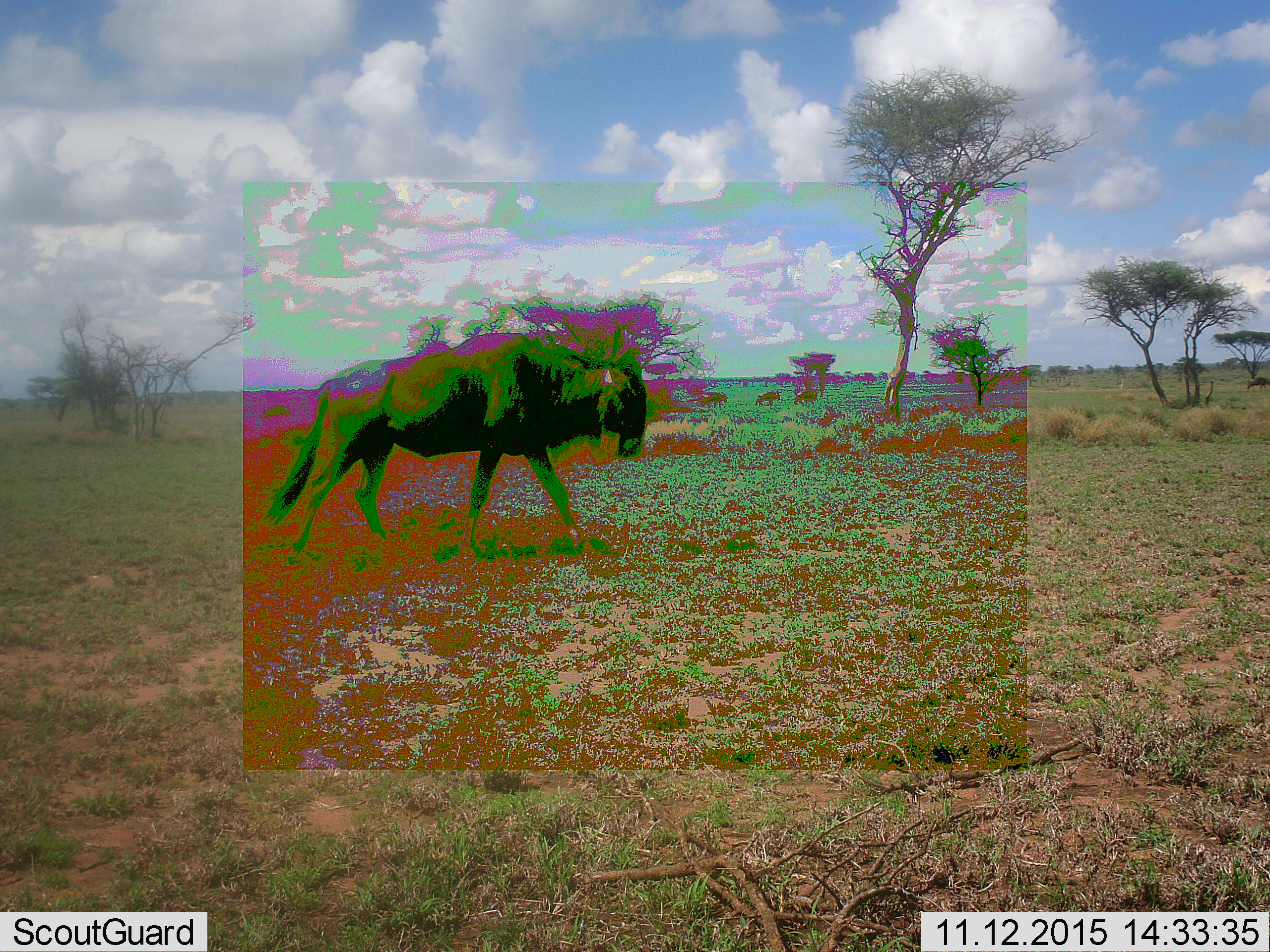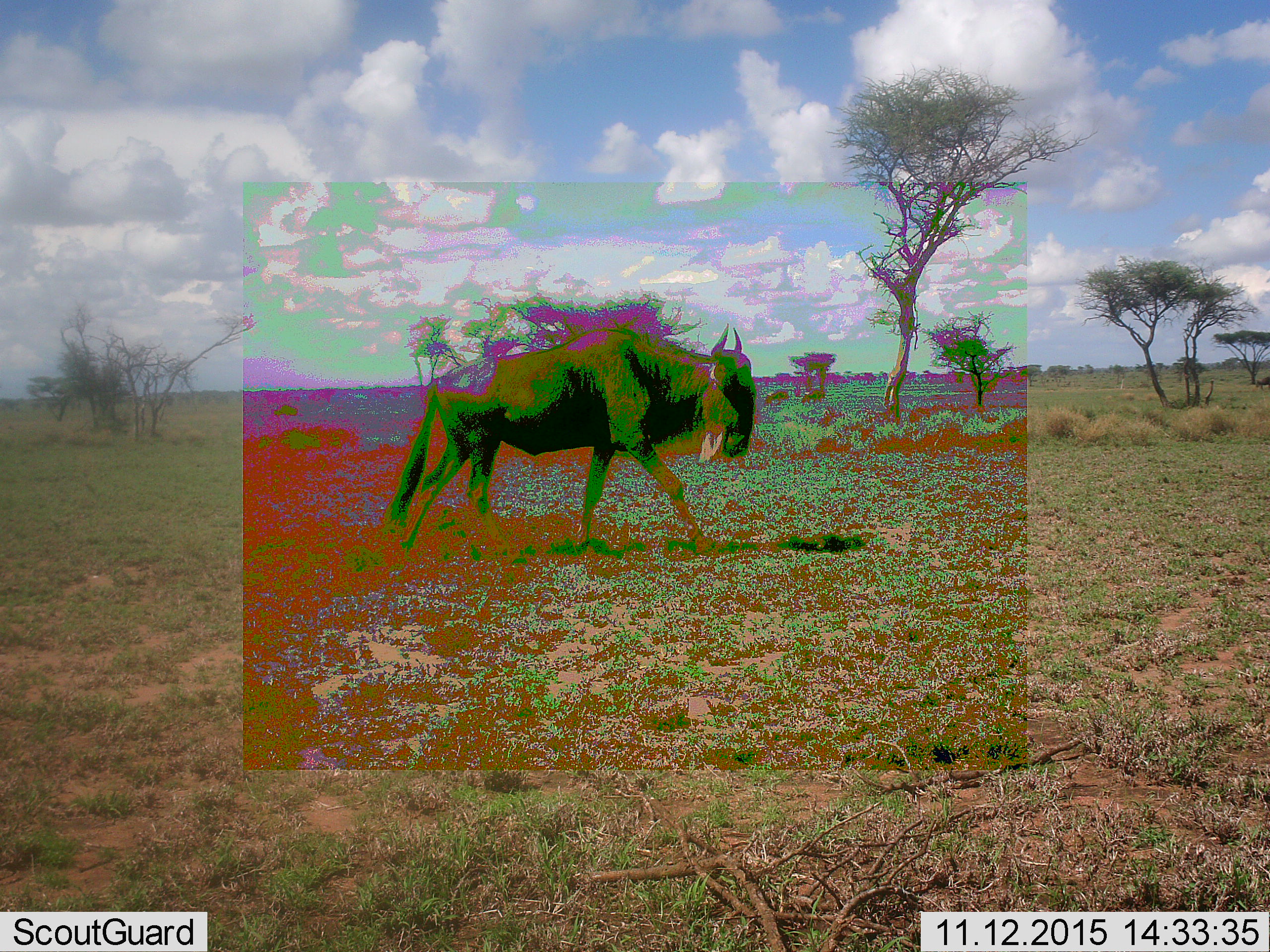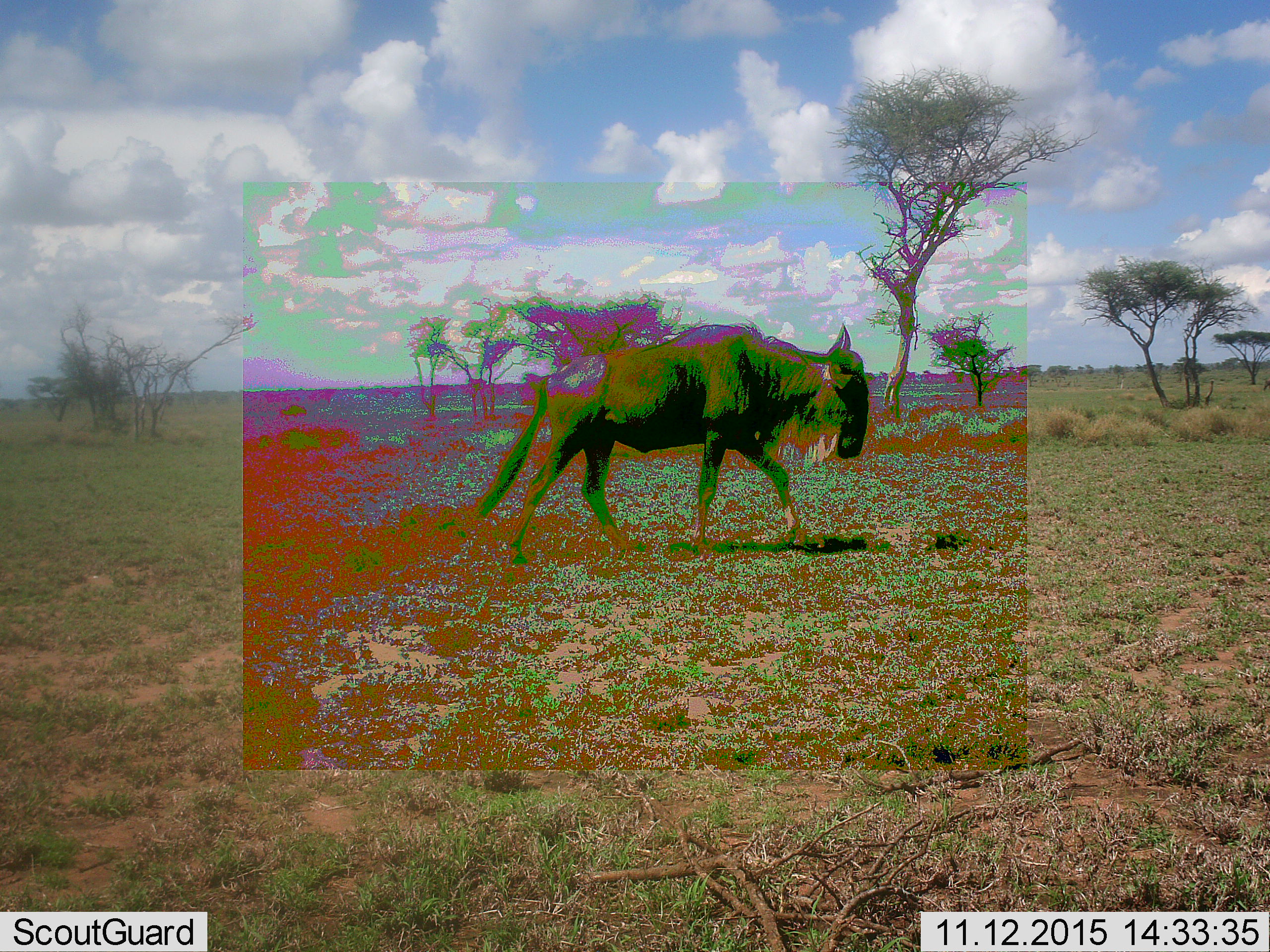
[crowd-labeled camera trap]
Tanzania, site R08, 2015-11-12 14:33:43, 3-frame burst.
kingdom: Animalia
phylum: Chordata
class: Mammalia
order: Artiodactyla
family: Bovidae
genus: Connochaetes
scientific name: Connochaetes taurinus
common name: blue wildebeest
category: wildebeest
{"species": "wildebeest (blue wildebeest) (Connochaetes taurinus)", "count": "4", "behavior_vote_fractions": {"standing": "0%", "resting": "0%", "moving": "100%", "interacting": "0%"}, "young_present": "0%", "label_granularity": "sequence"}